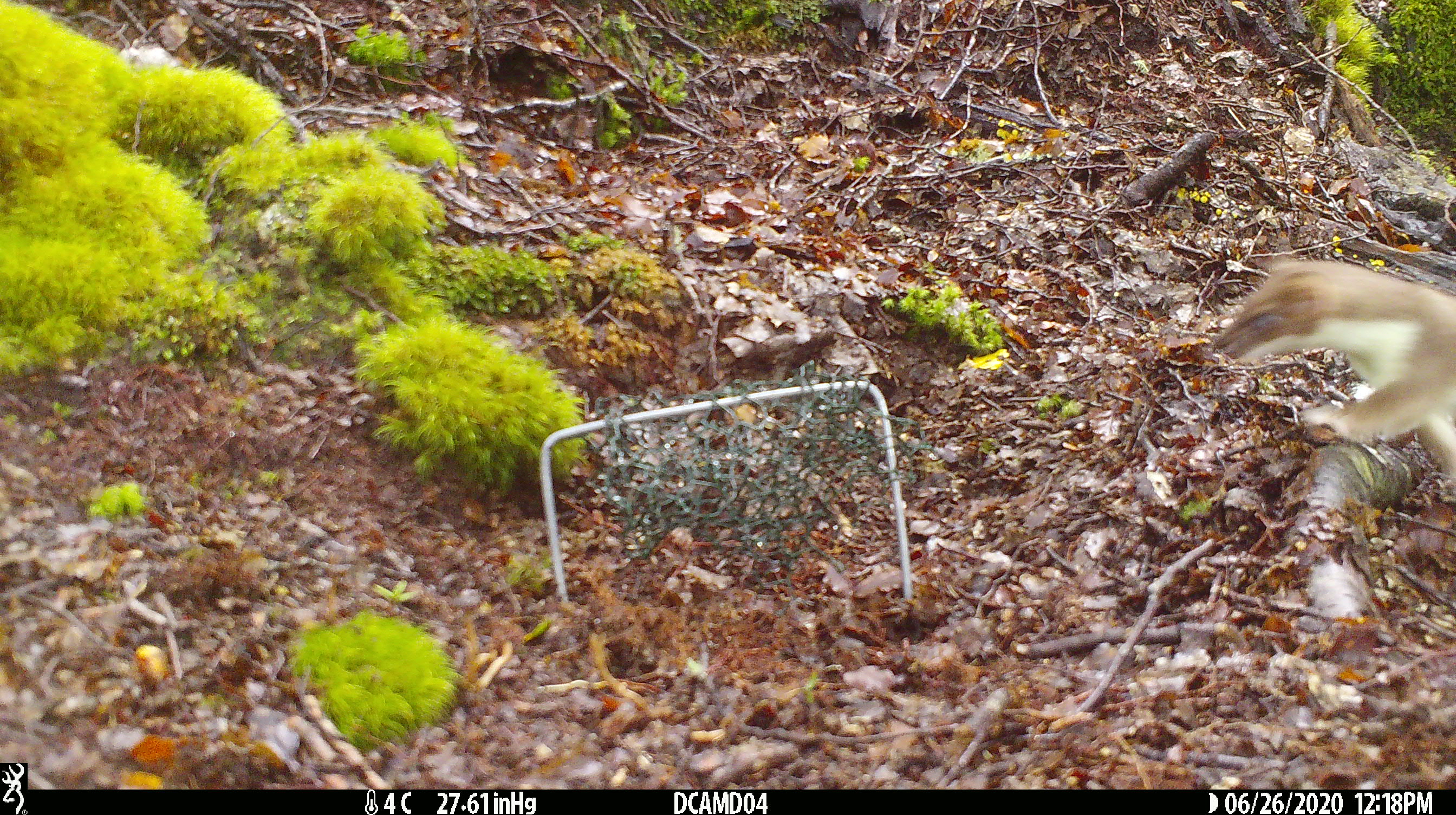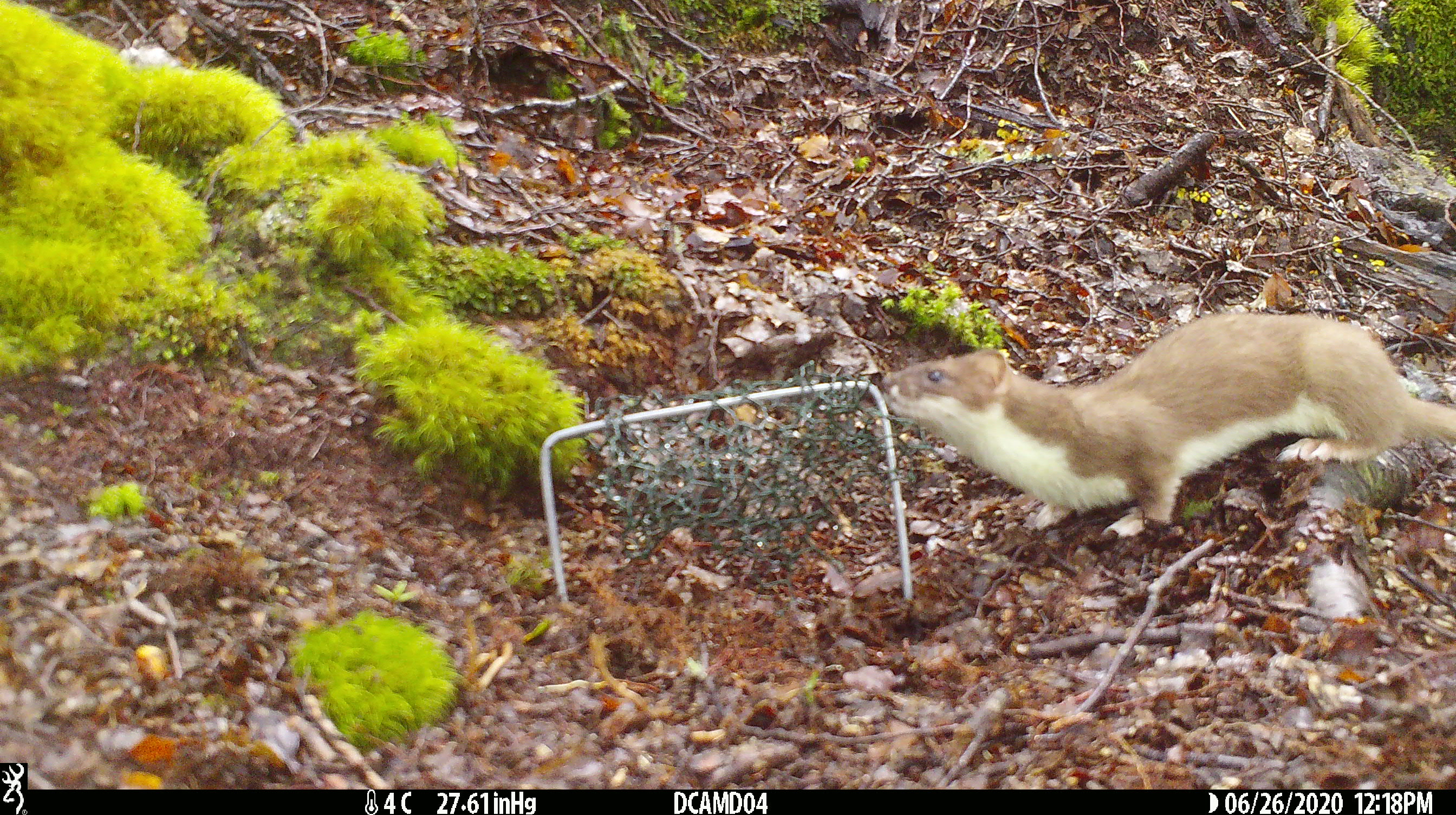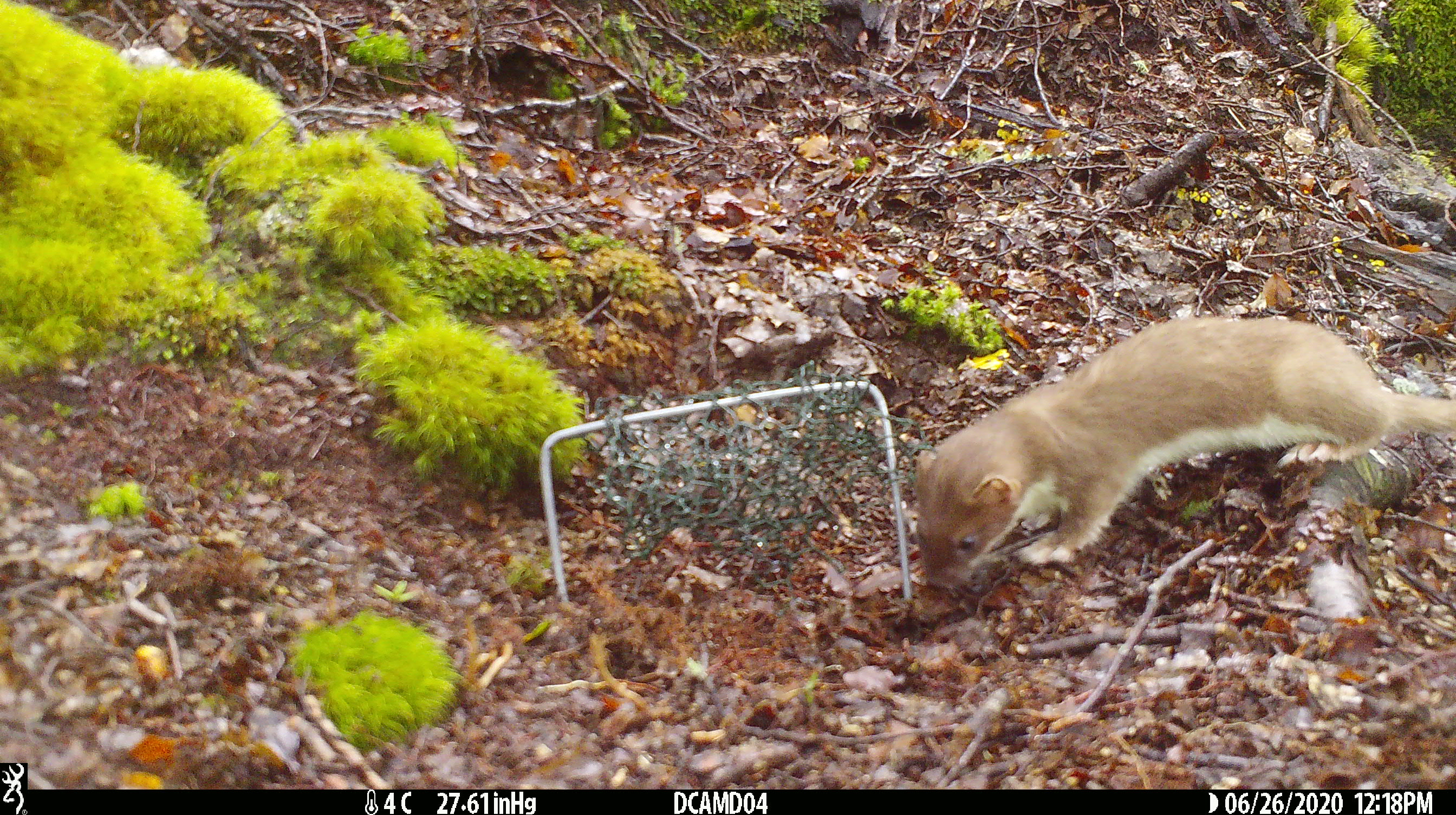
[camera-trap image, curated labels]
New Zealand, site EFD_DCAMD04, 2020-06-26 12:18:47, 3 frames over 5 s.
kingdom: Animalia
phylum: Chordata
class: Mammalia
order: Carnivora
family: Mustelidae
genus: Mustela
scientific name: Mustela erminea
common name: stoat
Stoat (Mustela erminea).